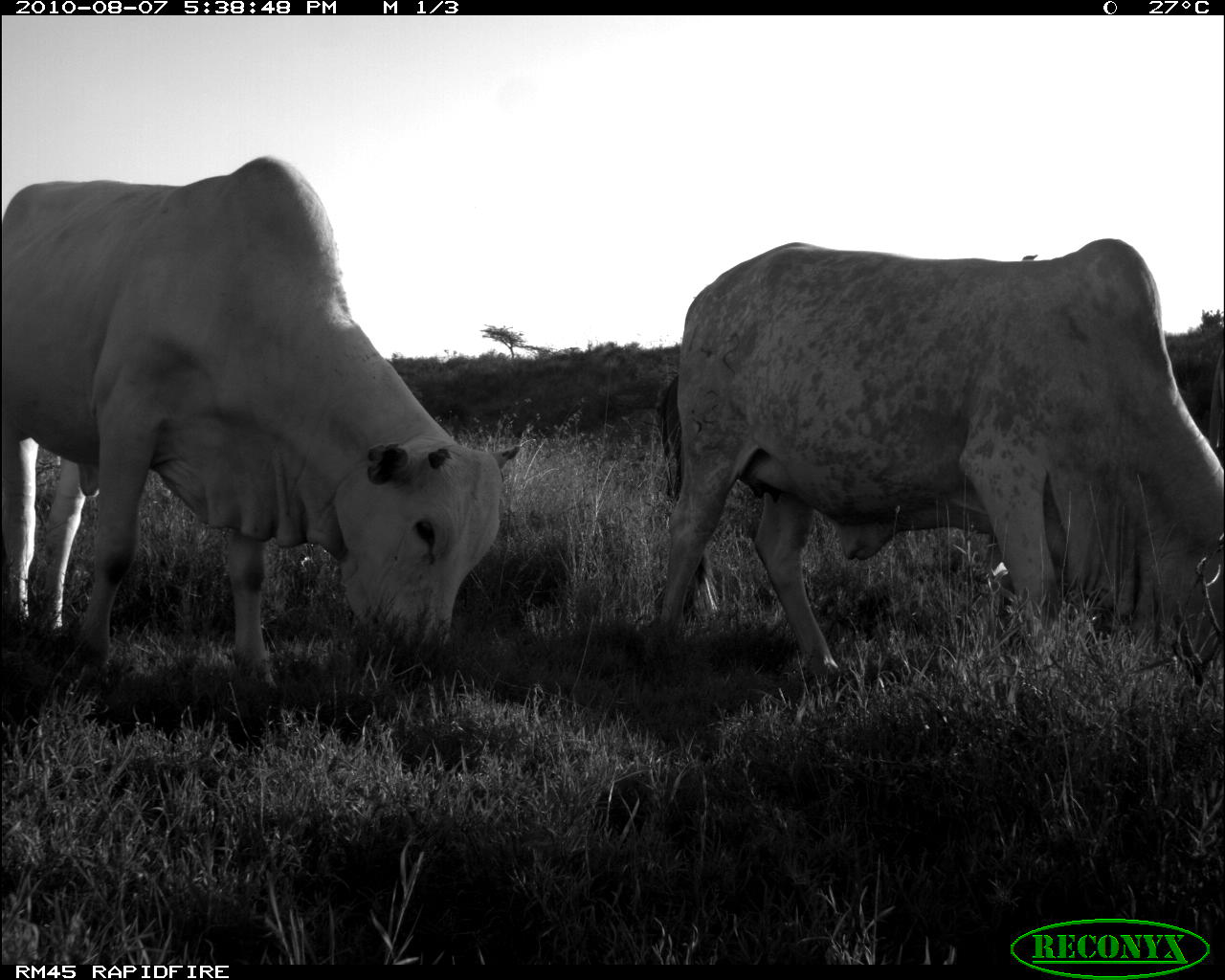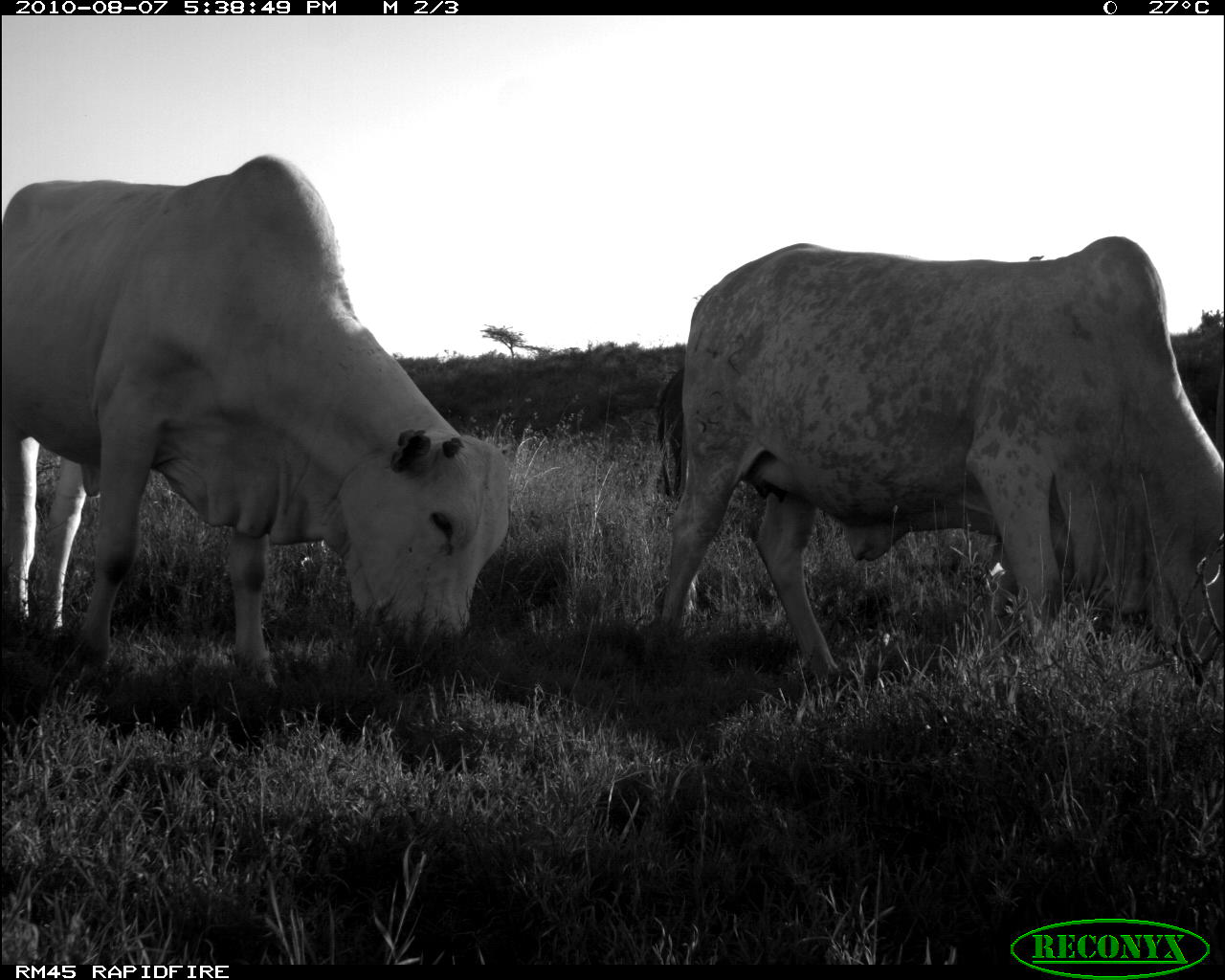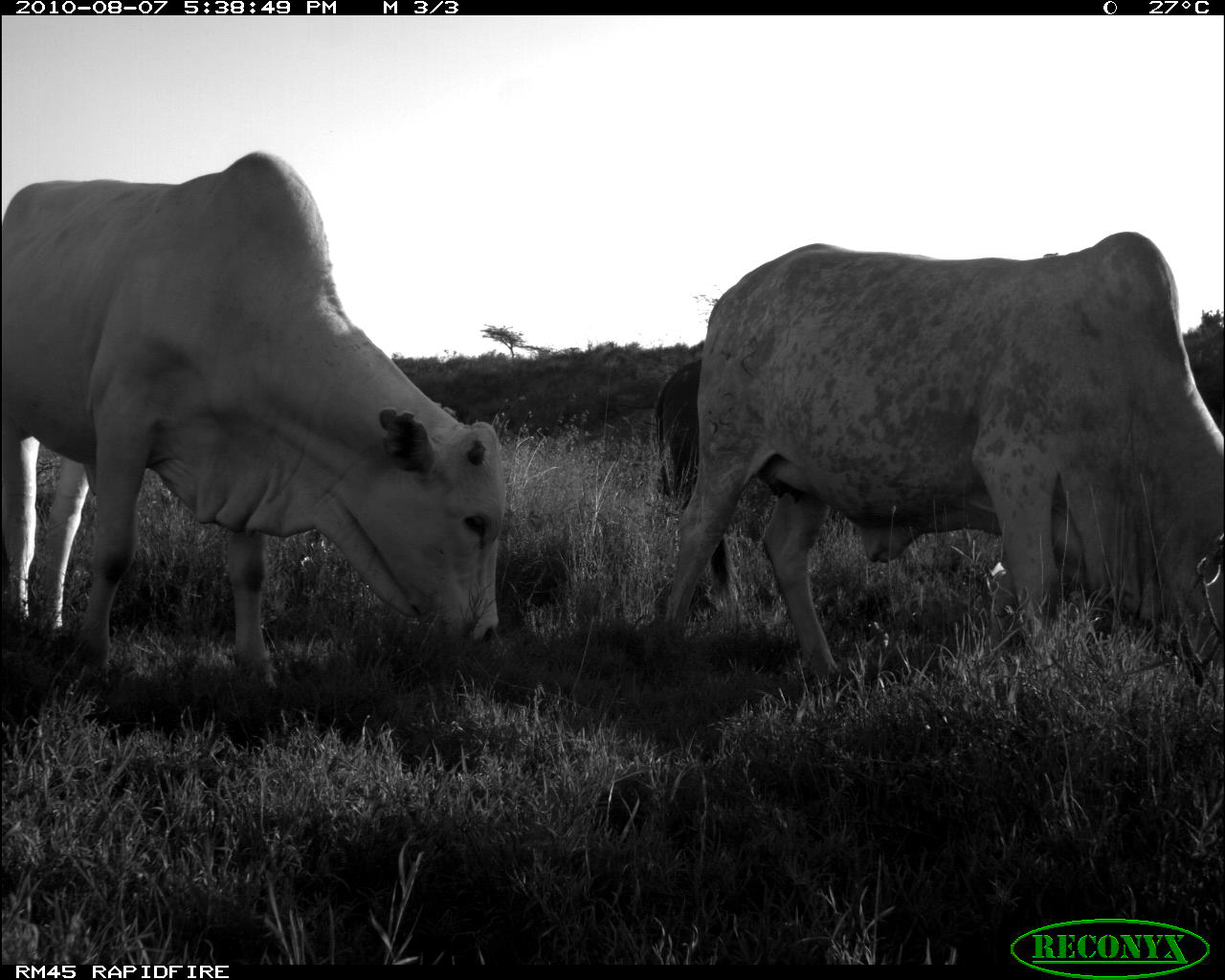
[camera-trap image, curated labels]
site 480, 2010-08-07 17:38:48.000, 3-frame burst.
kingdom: Animalia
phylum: Chordata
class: Mammalia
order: Artiodactyla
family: Bovidae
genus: Bos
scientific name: Bos taurus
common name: domestic cattle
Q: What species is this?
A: Bos taurus (domestic cattle).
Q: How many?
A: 4.